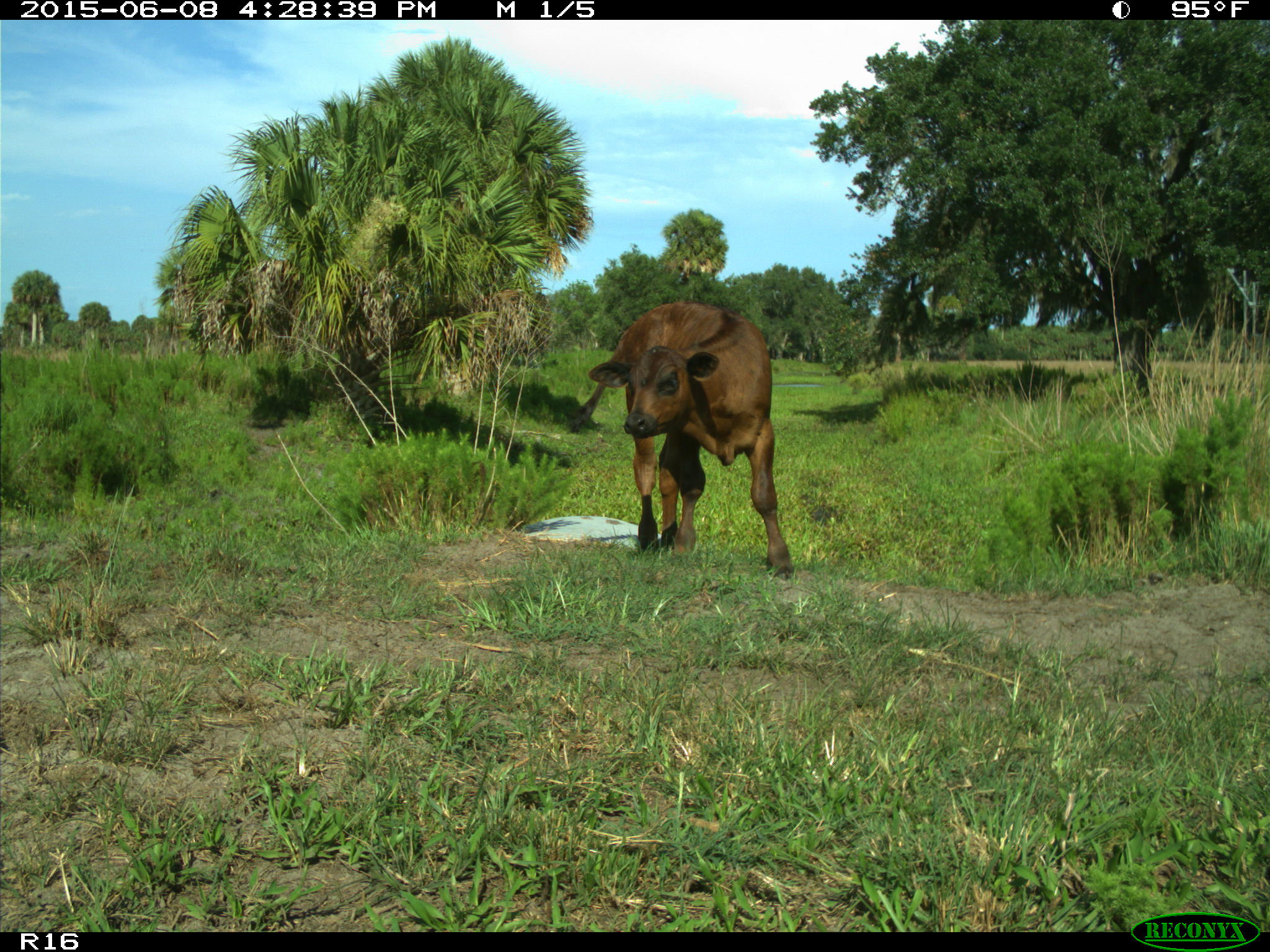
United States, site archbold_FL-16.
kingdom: Animalia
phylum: Chordata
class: Mammalia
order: Artiodactyla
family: Bovidae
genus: Bos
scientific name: Bos taurus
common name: domestic cow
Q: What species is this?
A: Bos taurus (domestic cow).